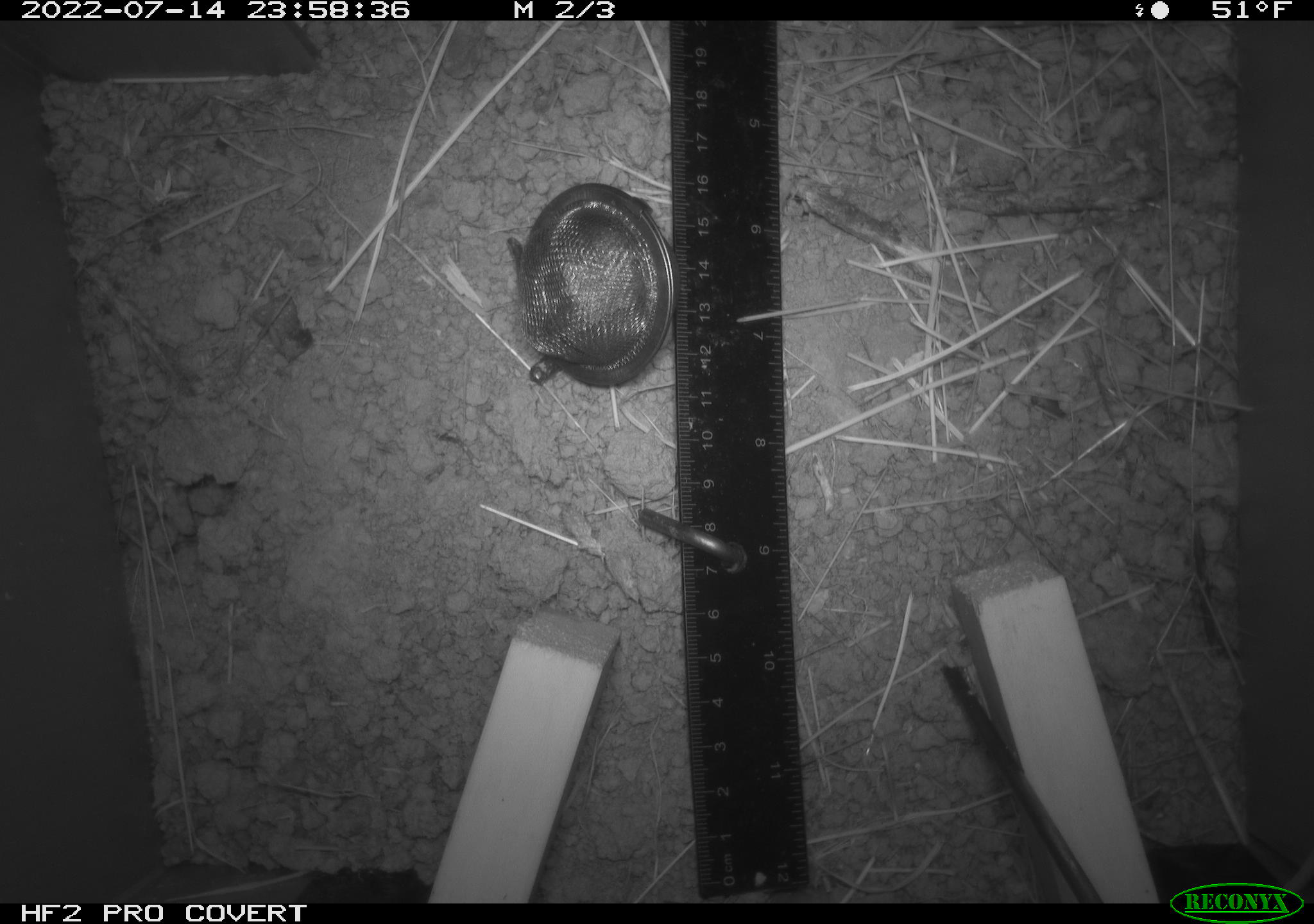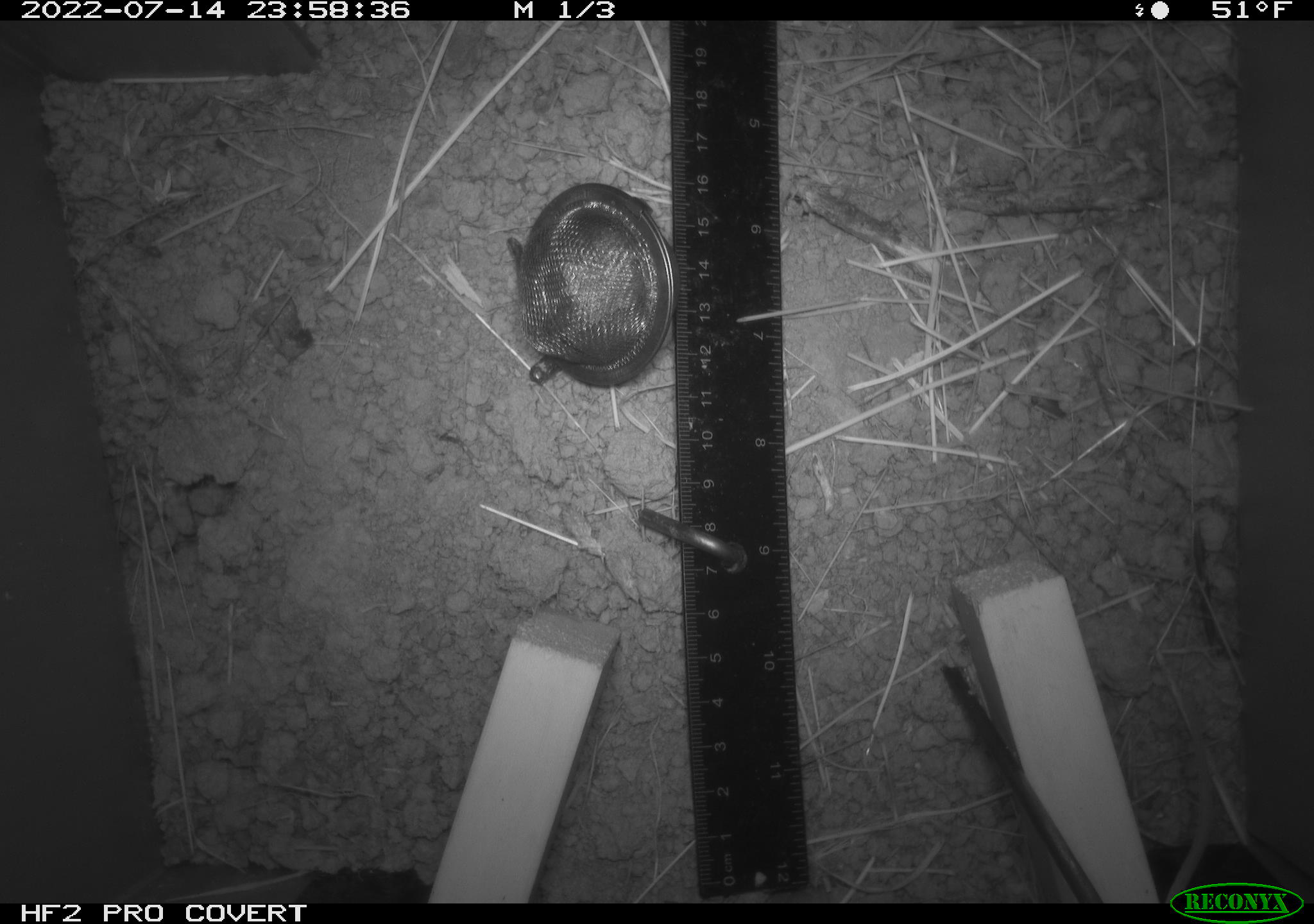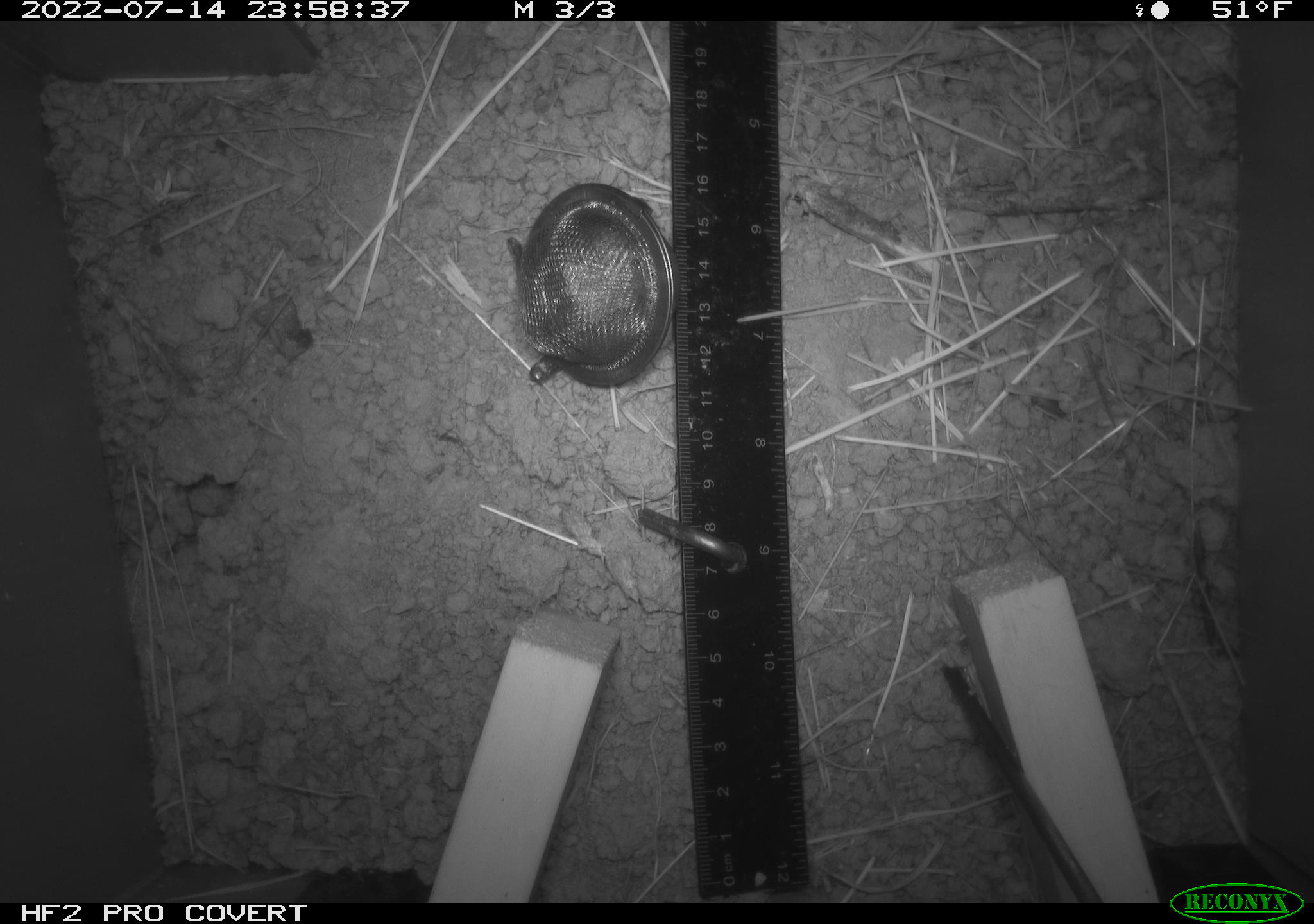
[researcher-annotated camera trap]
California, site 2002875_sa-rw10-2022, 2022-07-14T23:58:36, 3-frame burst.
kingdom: Animalia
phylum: Chordata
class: Mammalia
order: Rodentia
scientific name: Rodentia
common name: mouse species